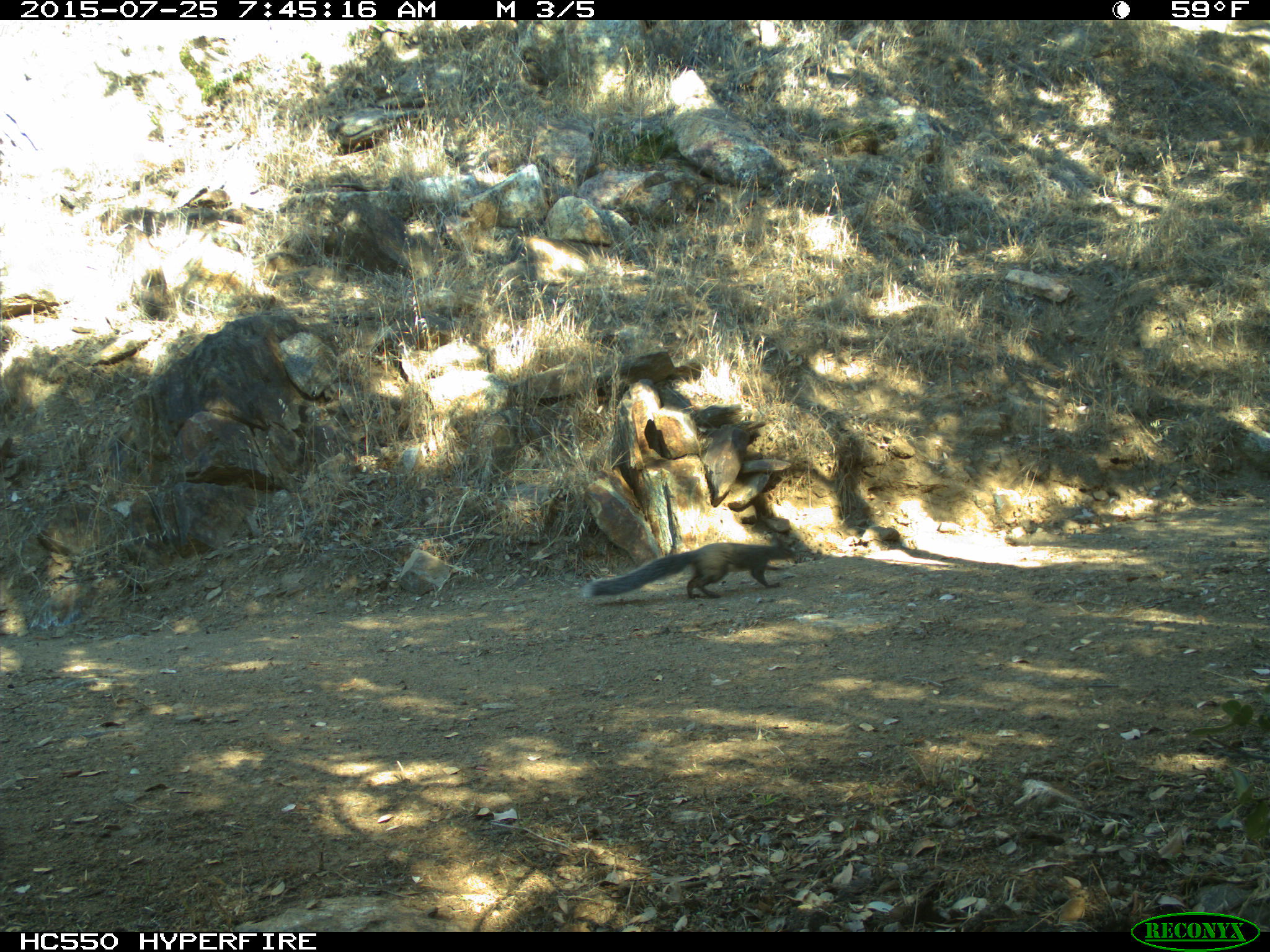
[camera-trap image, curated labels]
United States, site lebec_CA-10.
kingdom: Animalia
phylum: Chordata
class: Mammalia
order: Rodentia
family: Sciuridae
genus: Sciurus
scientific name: Sciurus carolinensis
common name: eastern gray squirrel